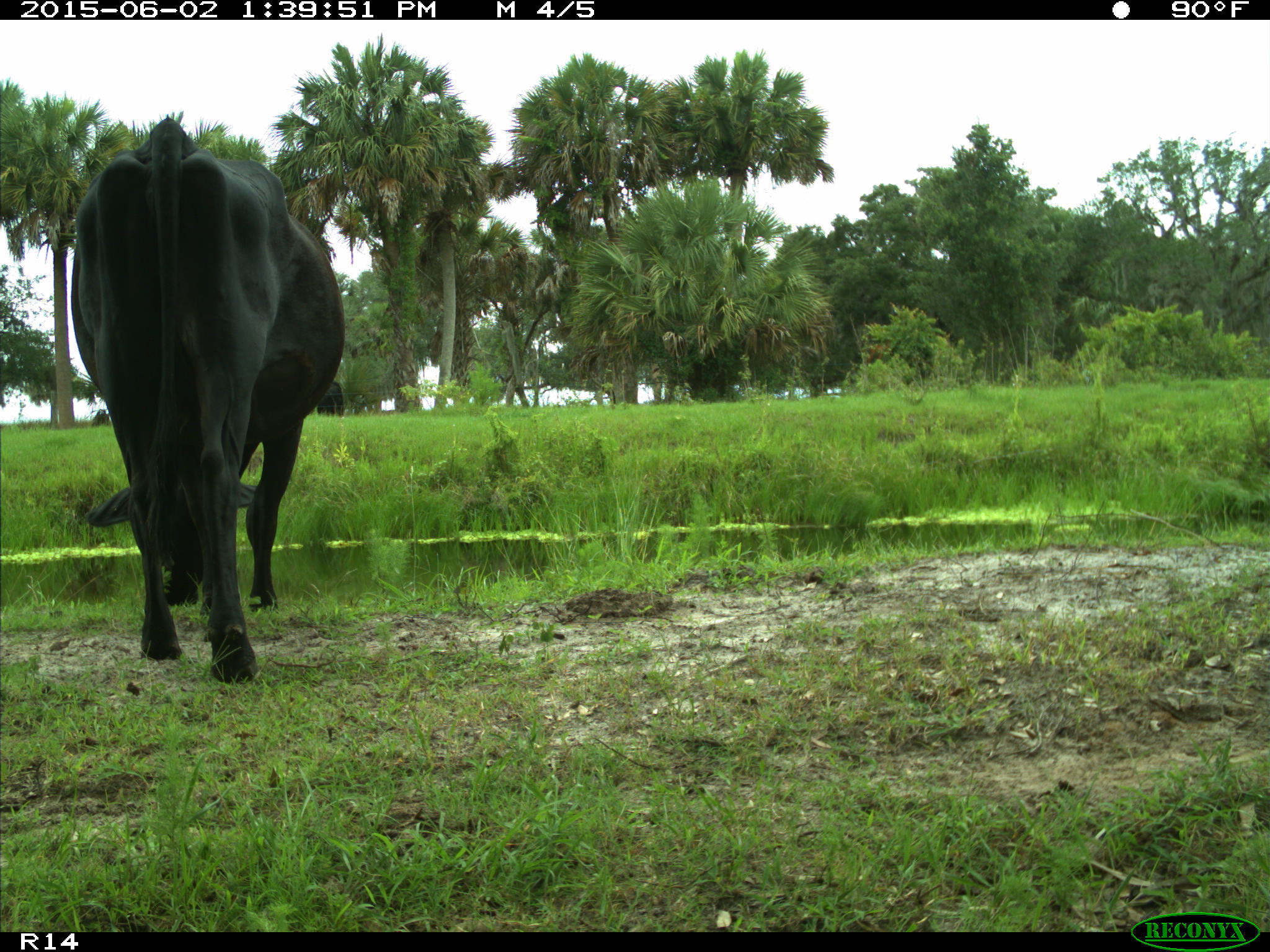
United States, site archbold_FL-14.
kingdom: Animalia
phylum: Chordata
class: Mammalia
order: Artiodactyla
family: Bovidae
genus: Bos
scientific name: Bos taurus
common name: domestic cow